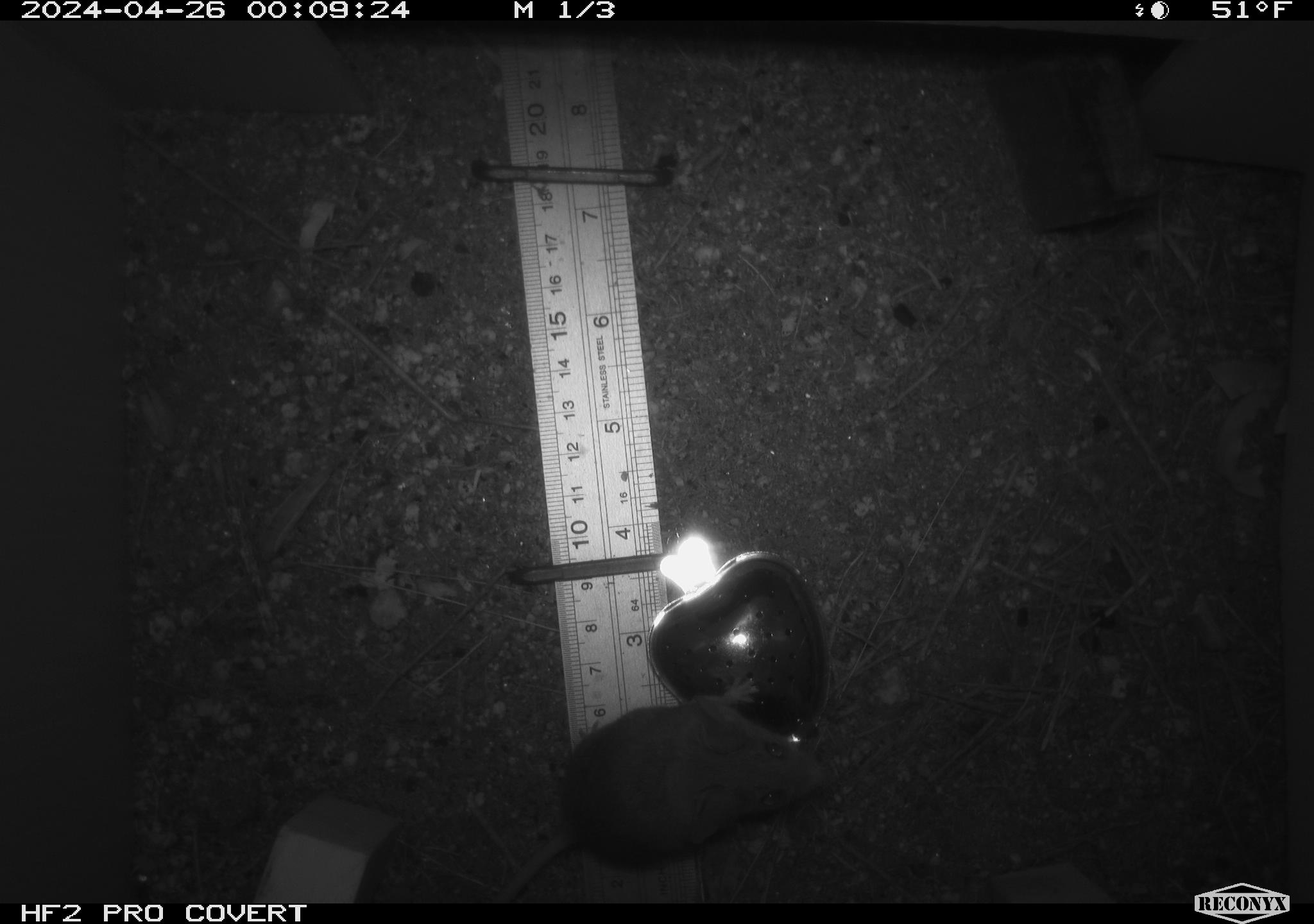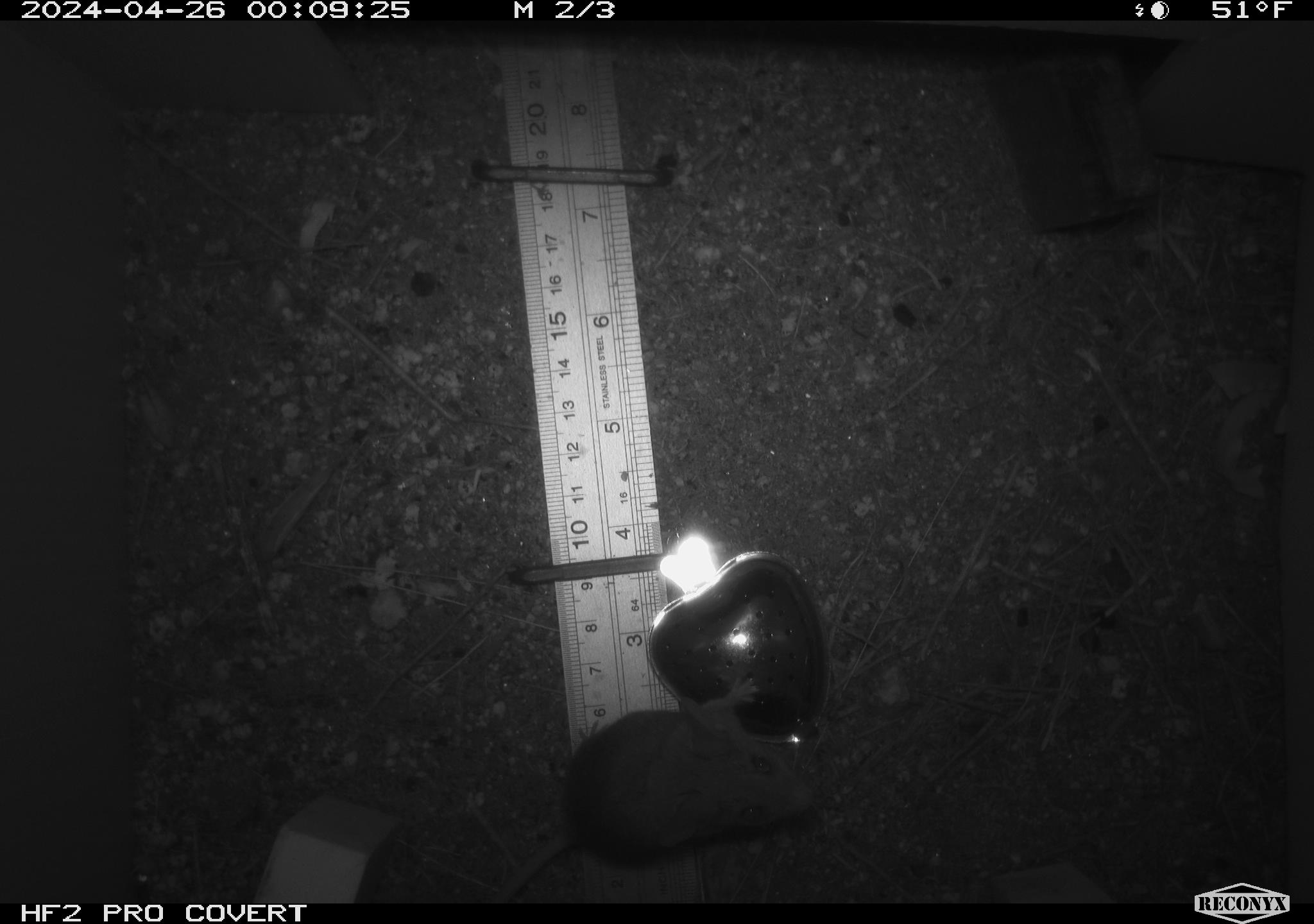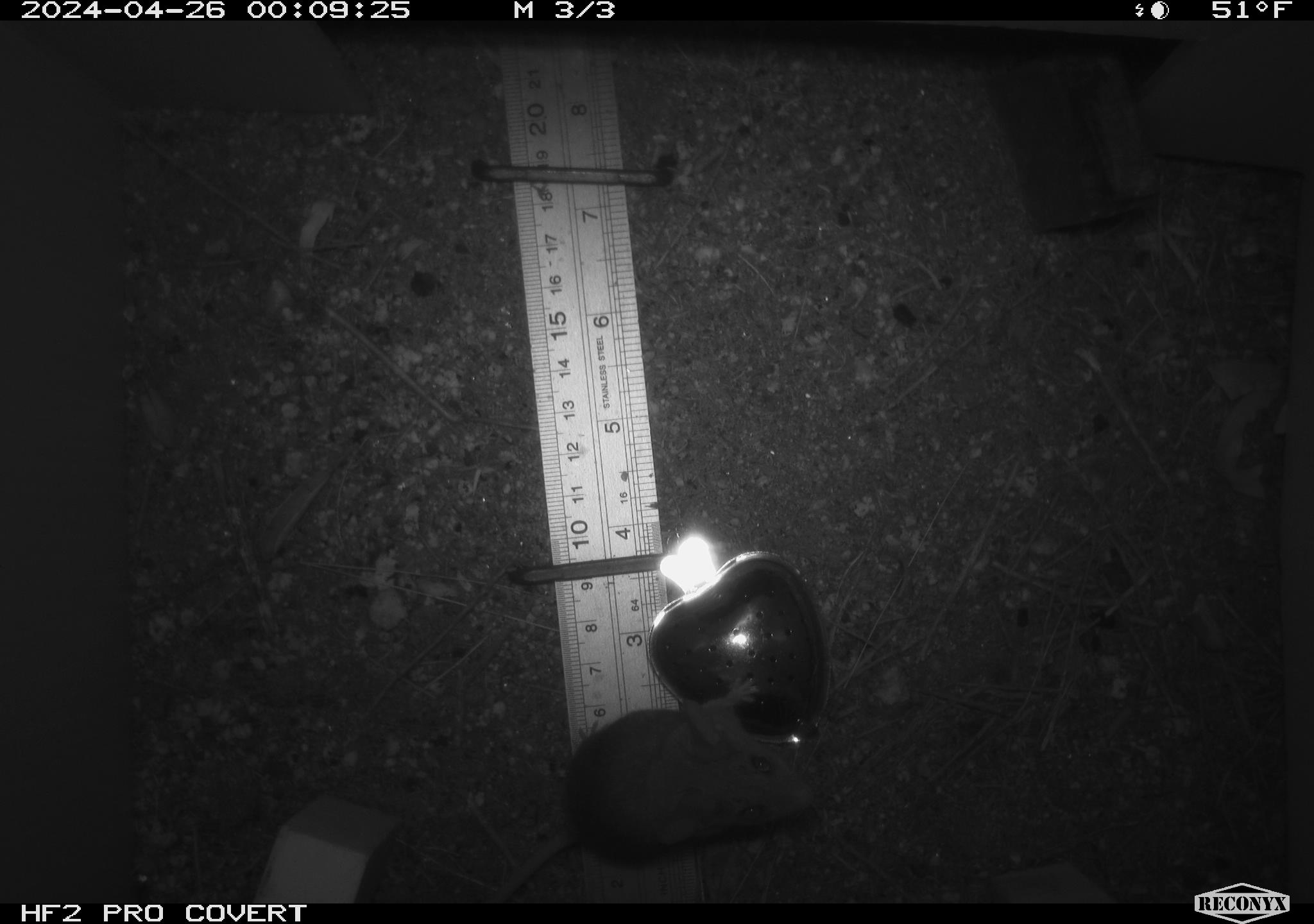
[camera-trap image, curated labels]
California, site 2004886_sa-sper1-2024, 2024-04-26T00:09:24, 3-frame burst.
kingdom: Animalia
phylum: Chordata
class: Mammalia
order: Rodentia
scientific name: Rodentia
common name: mouse species